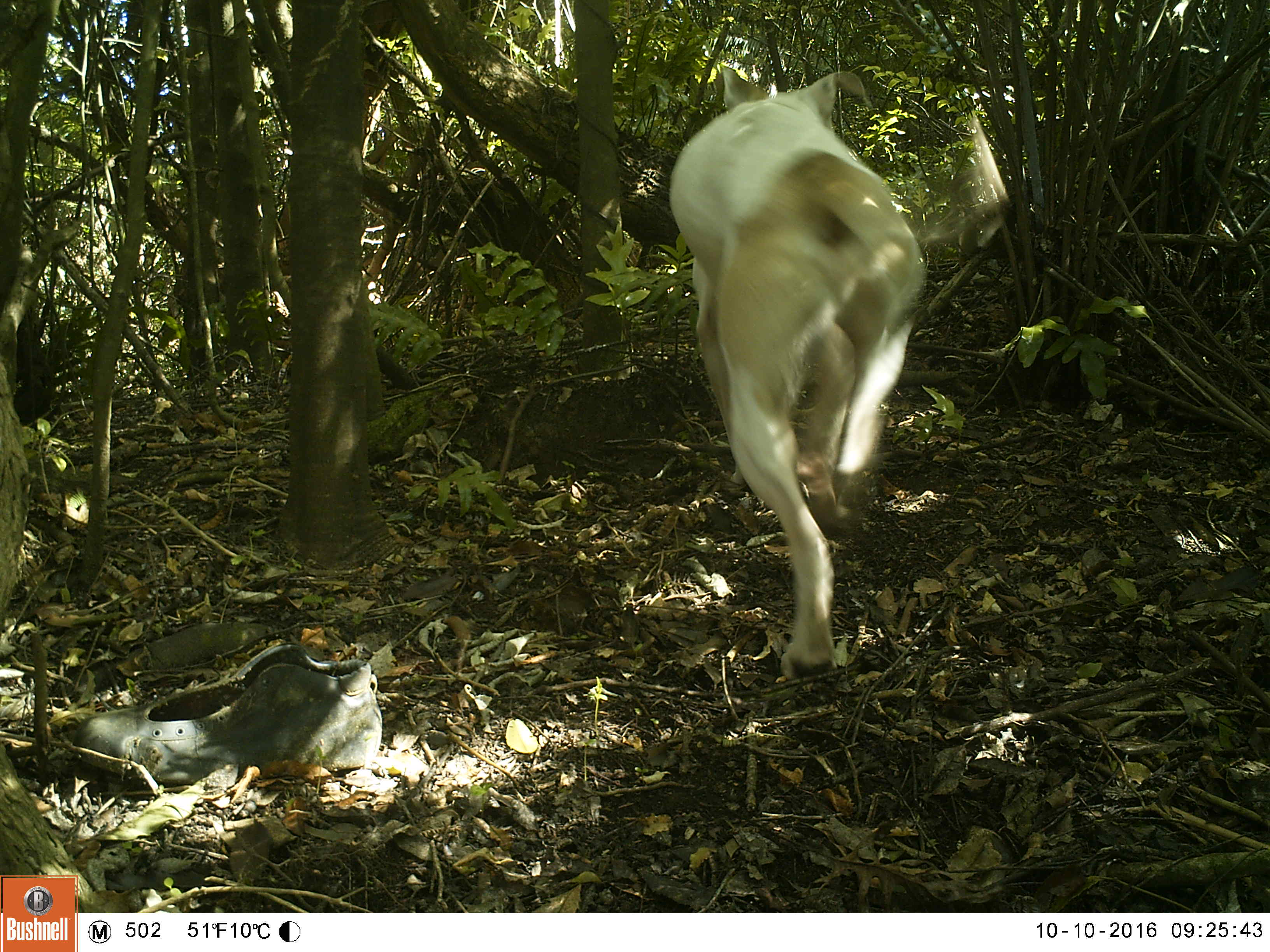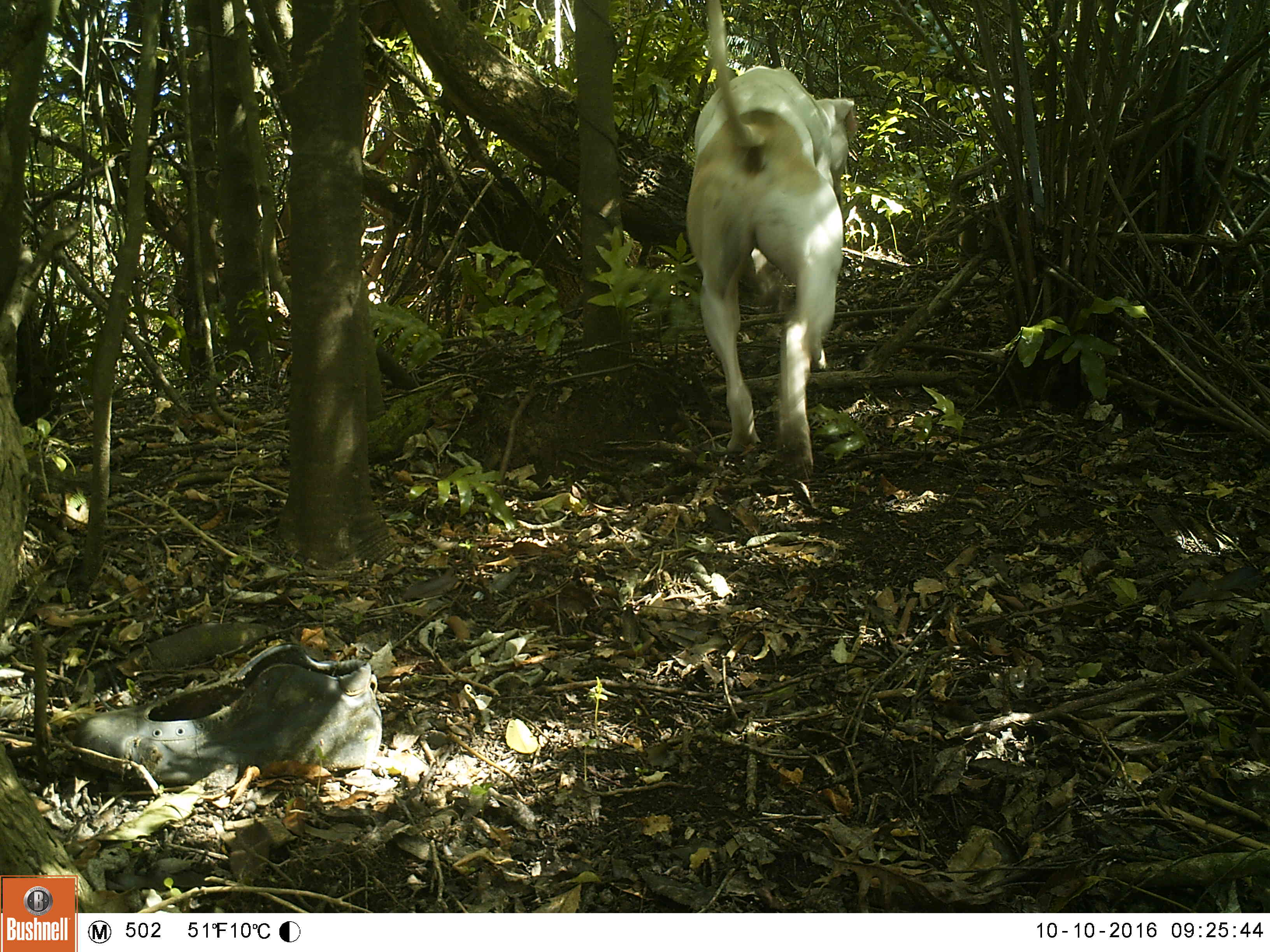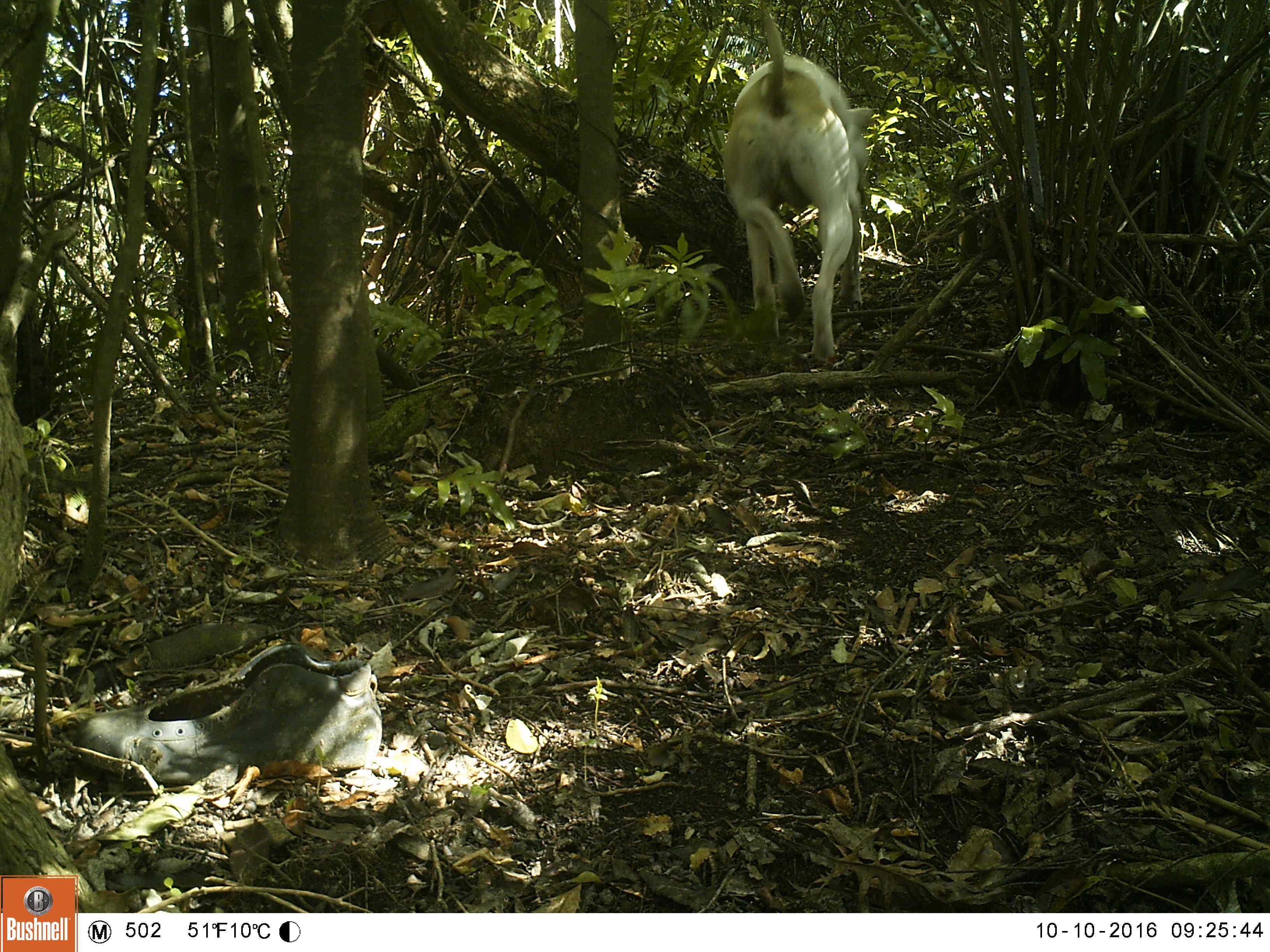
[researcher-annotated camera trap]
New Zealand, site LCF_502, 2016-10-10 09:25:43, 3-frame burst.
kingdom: Animalia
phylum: Chordata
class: Mammalia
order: Carnivora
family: Canidae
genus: Canis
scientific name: Canis familiaris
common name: domestic dog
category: dog